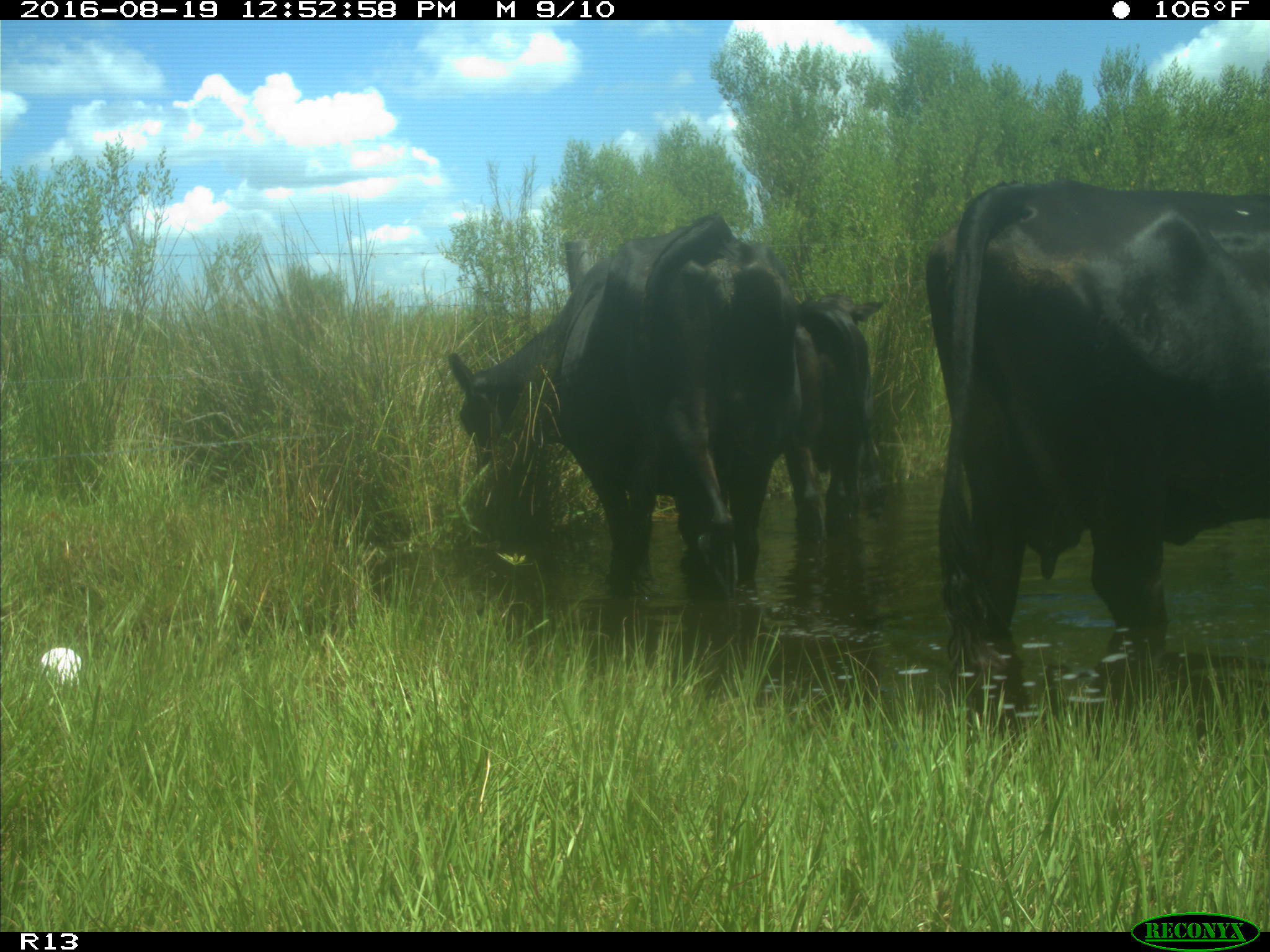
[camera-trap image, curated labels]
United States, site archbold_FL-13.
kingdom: Animalia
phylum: Chordata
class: Mammalia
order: Artiodactyla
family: Bovidae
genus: Bos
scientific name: Bos taurus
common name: domestic cow